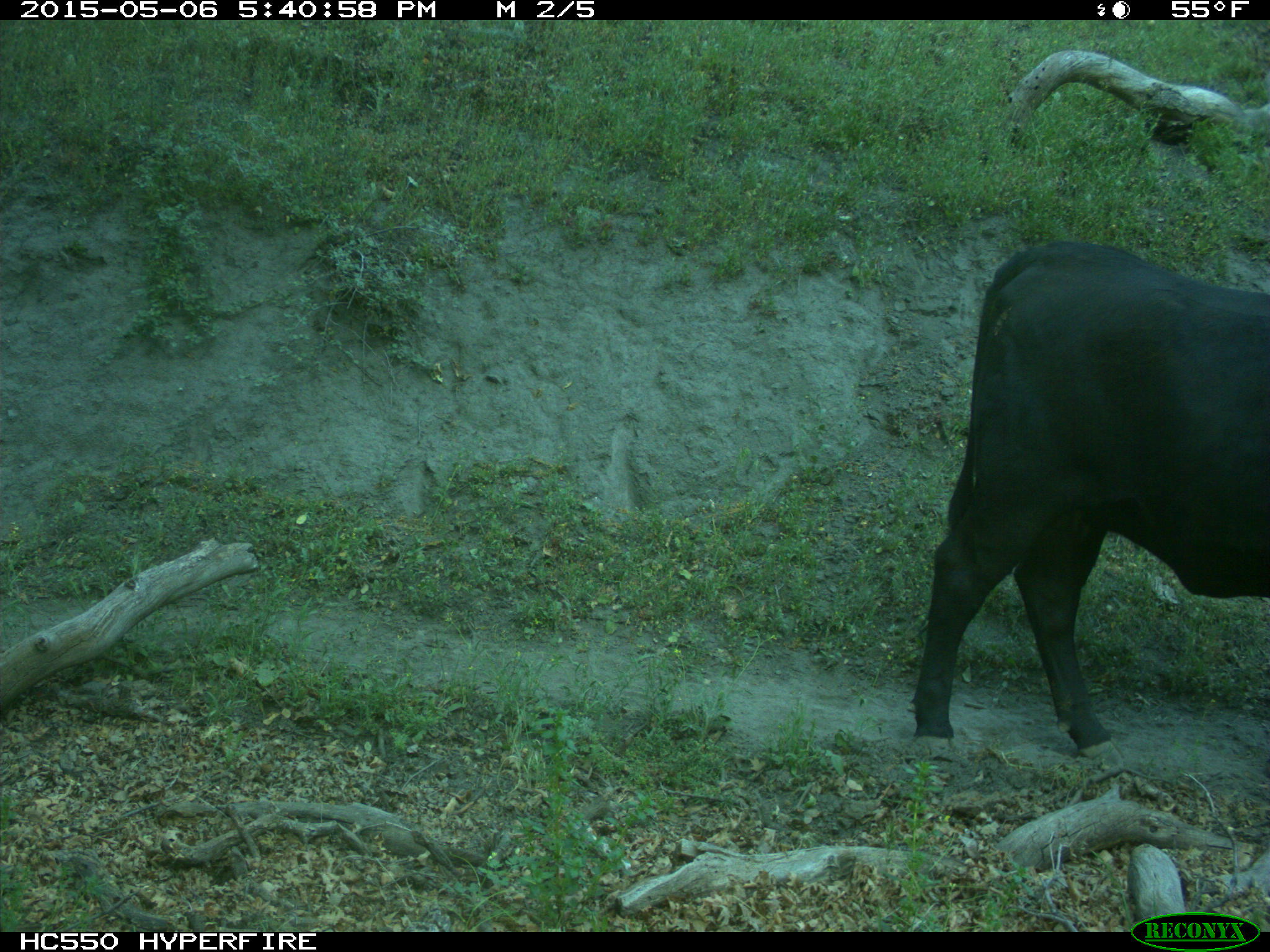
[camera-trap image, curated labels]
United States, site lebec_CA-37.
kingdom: Animalia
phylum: Chordata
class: Mammalia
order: Artiodactyla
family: Bovidae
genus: Bos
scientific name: Bos taurus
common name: domestic cow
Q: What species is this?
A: Bos taurus (domestic cow).